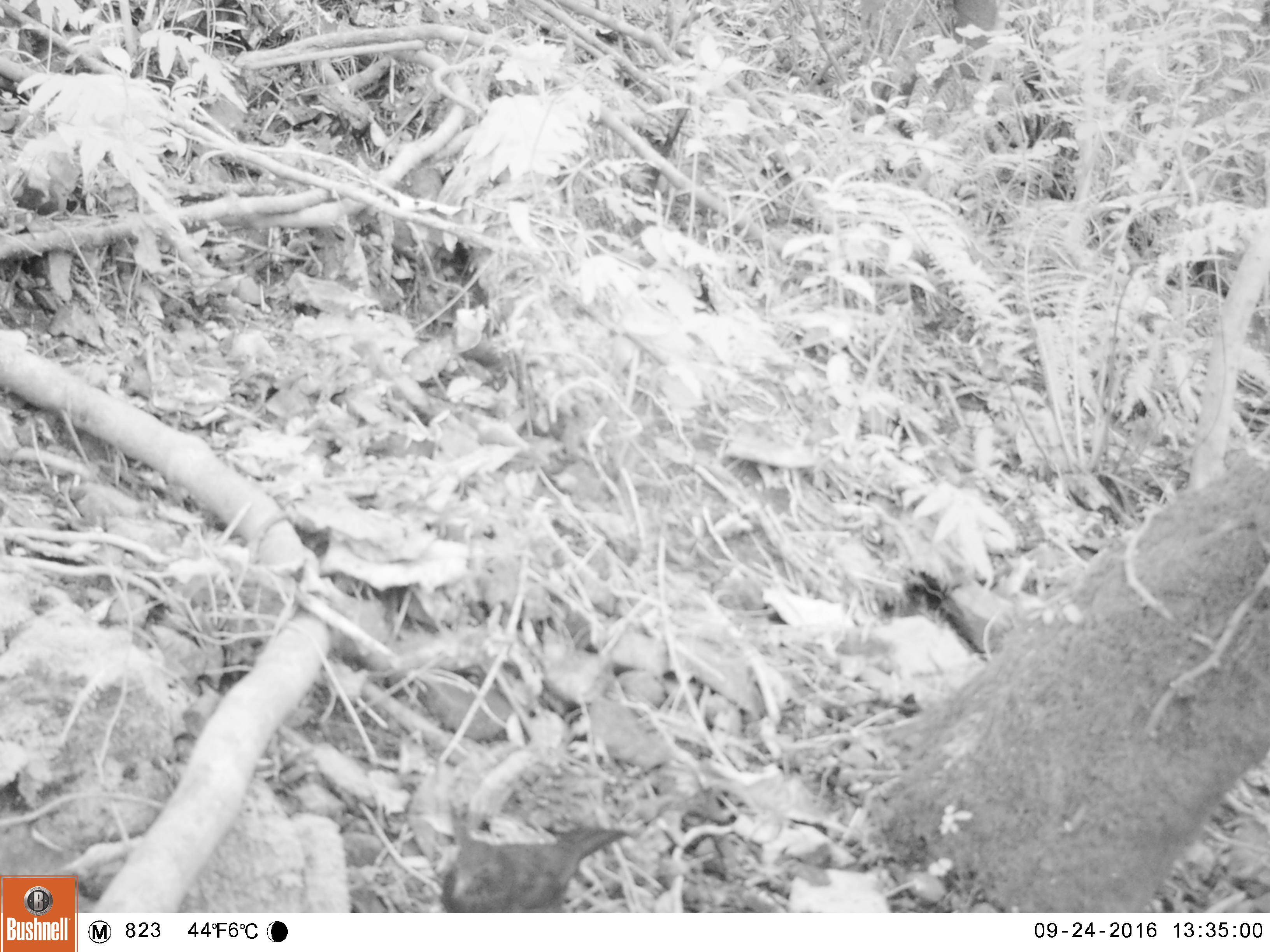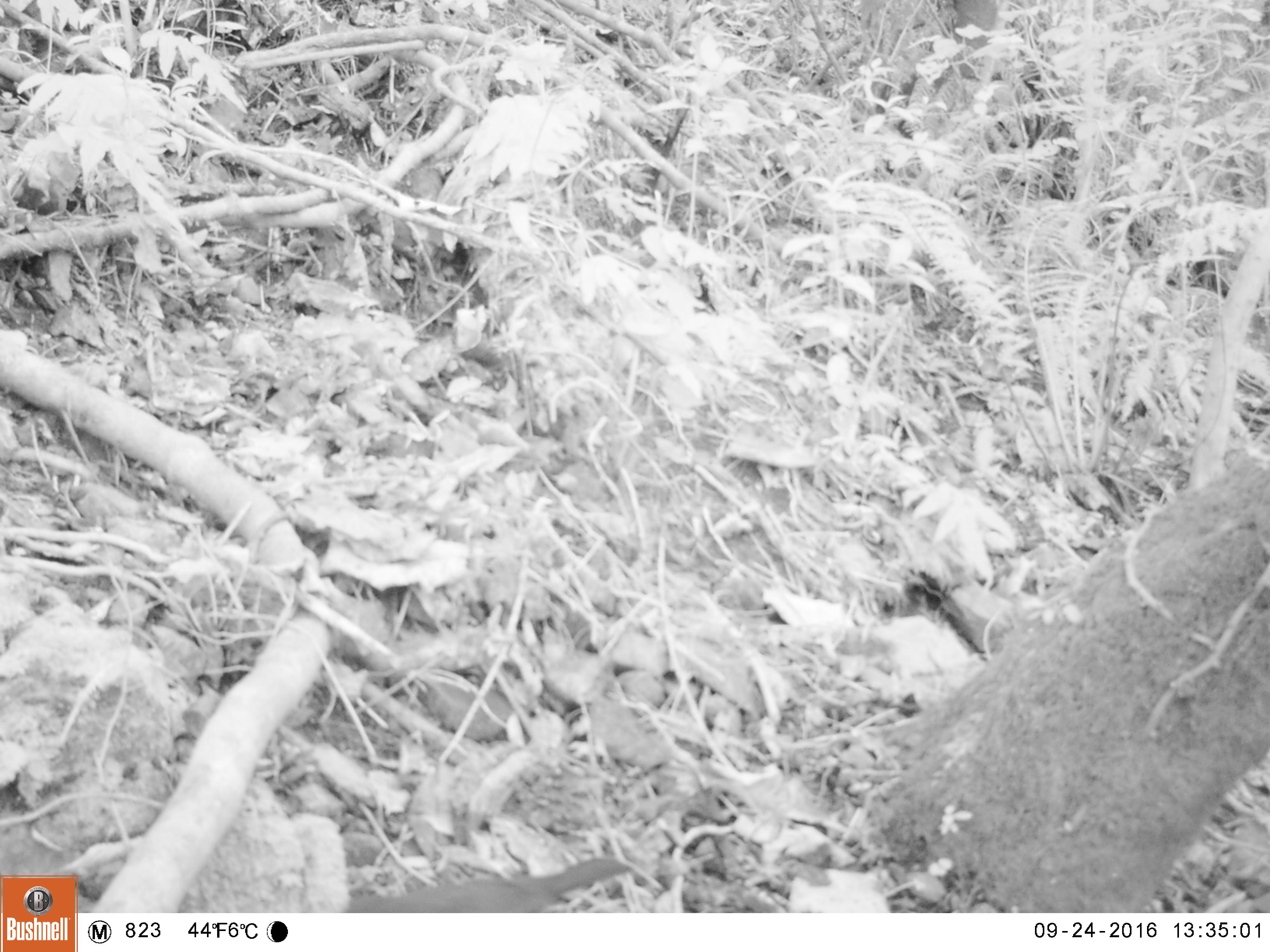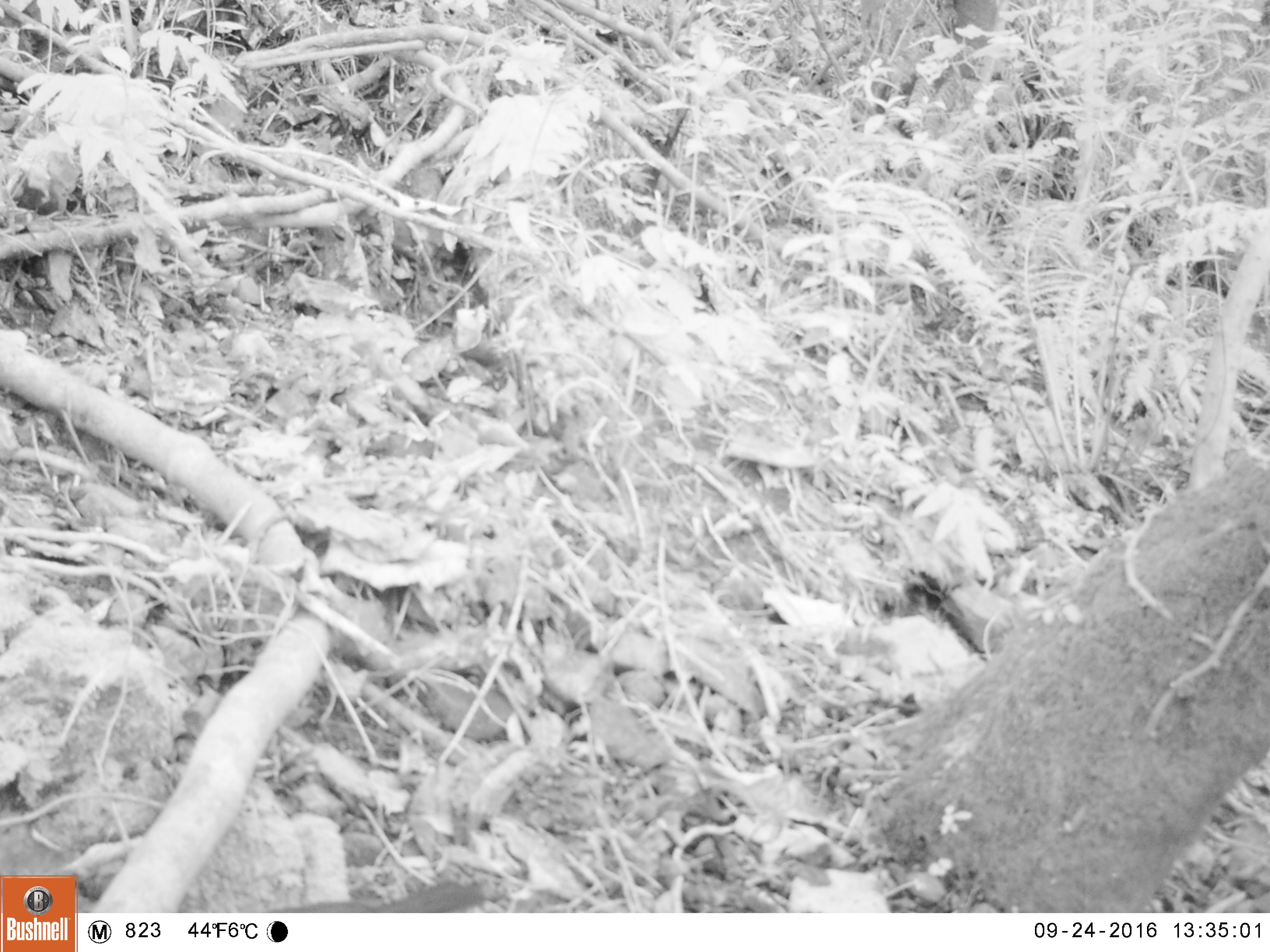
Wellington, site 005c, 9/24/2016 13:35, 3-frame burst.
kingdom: Animalia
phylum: Chordata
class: Aves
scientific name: Aves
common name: bird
Bird (Aves).